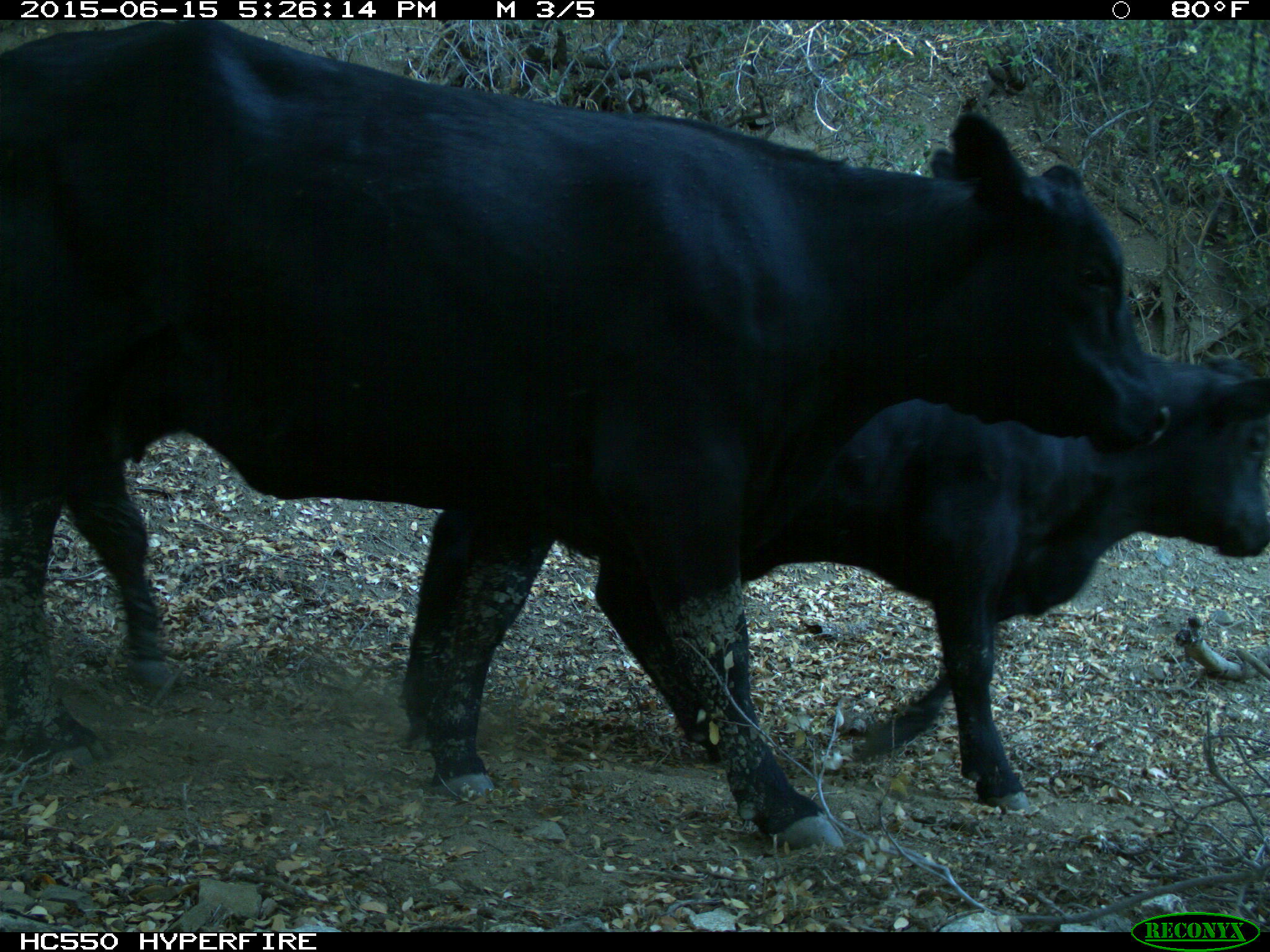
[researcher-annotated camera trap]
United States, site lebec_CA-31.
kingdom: Animalia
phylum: Chordata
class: Mammalia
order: Artiodactyla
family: Bovidae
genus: Bos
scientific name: Bos taurus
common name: domestic cow